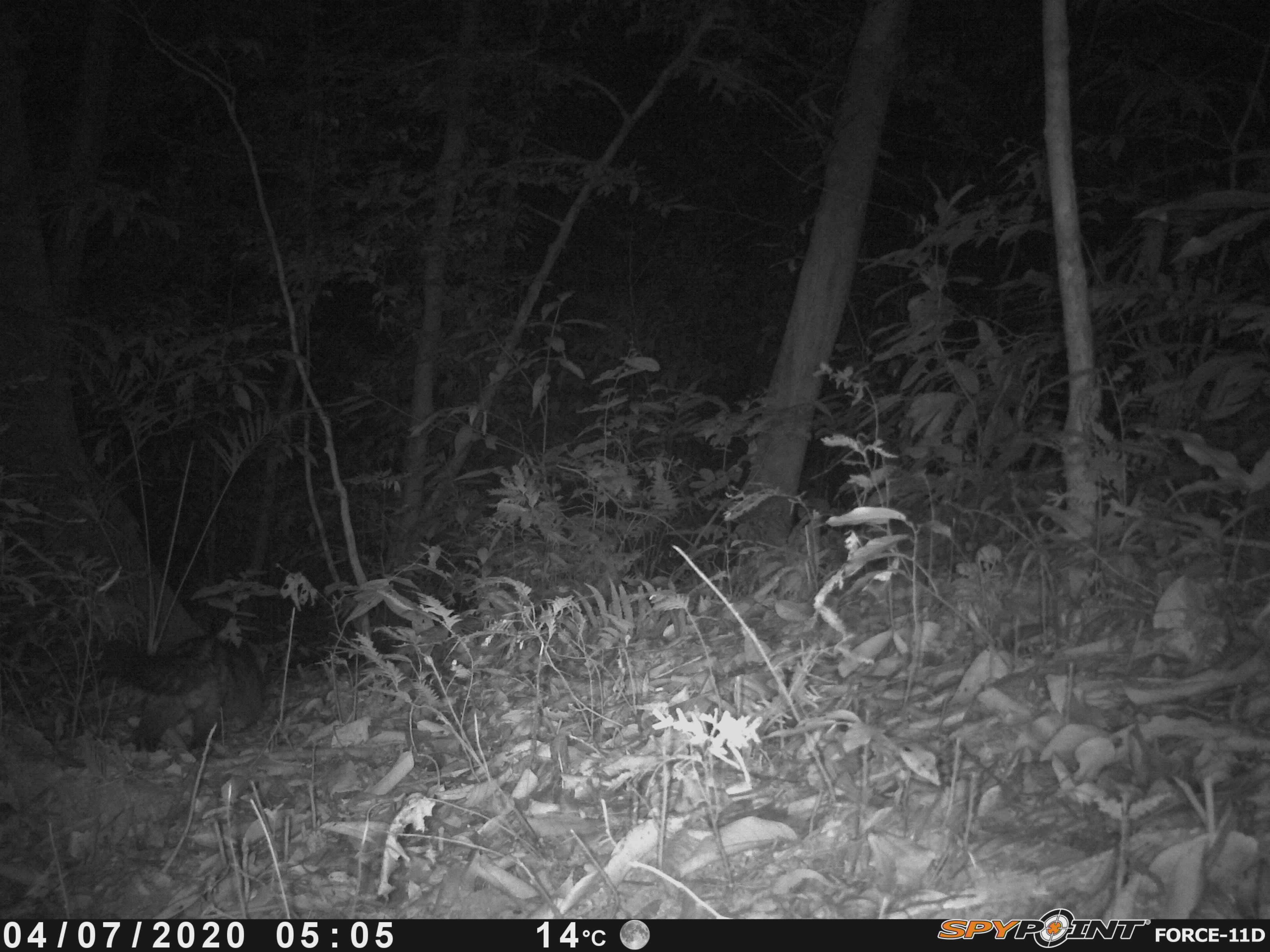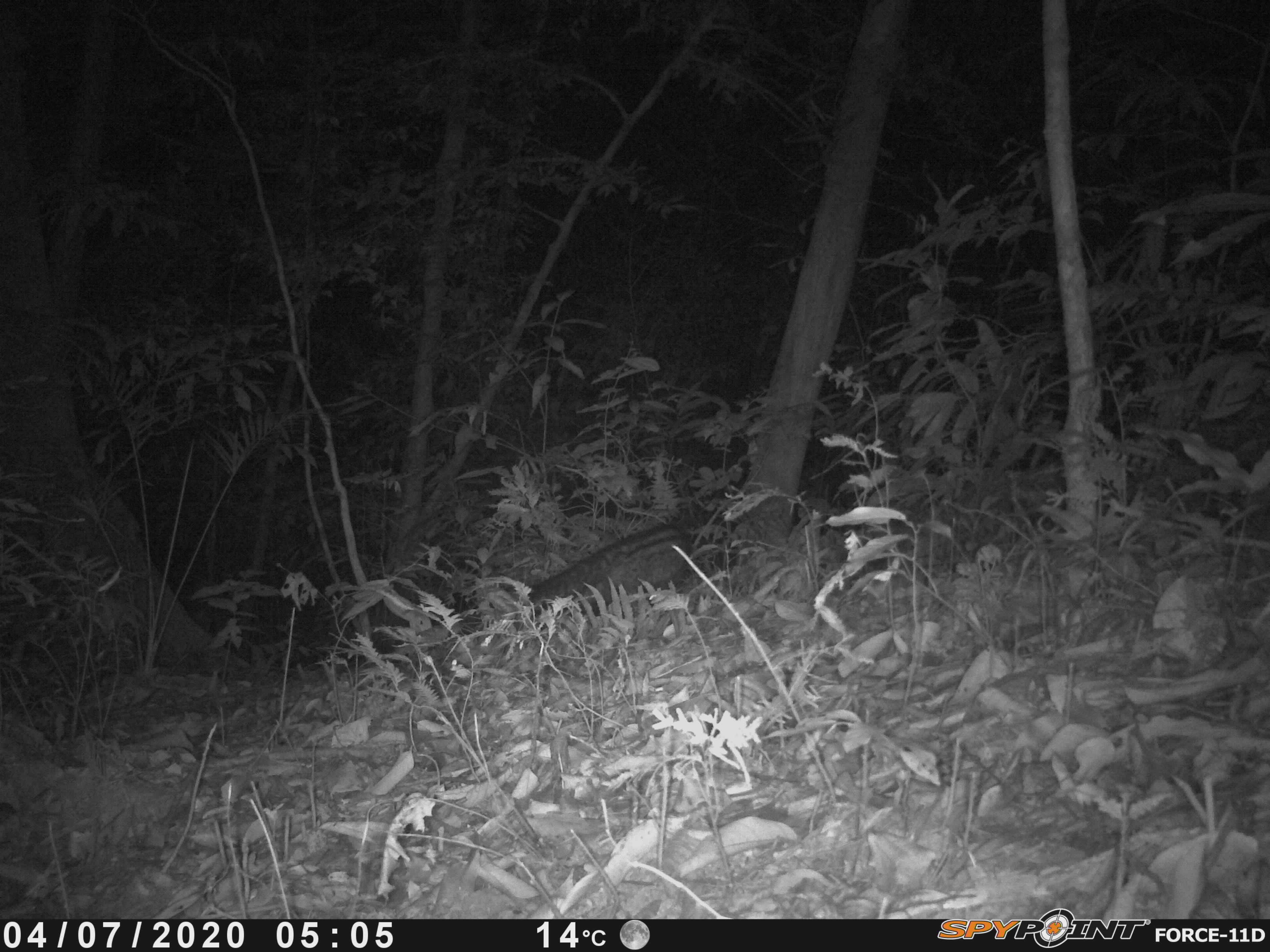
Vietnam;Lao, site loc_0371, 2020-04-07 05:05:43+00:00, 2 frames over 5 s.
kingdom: Animalia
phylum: Chordata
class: Mammalia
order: Carnivora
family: Viverridae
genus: Paradoxurus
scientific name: Paradoxurus hermaphroditus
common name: common palm civet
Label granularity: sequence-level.